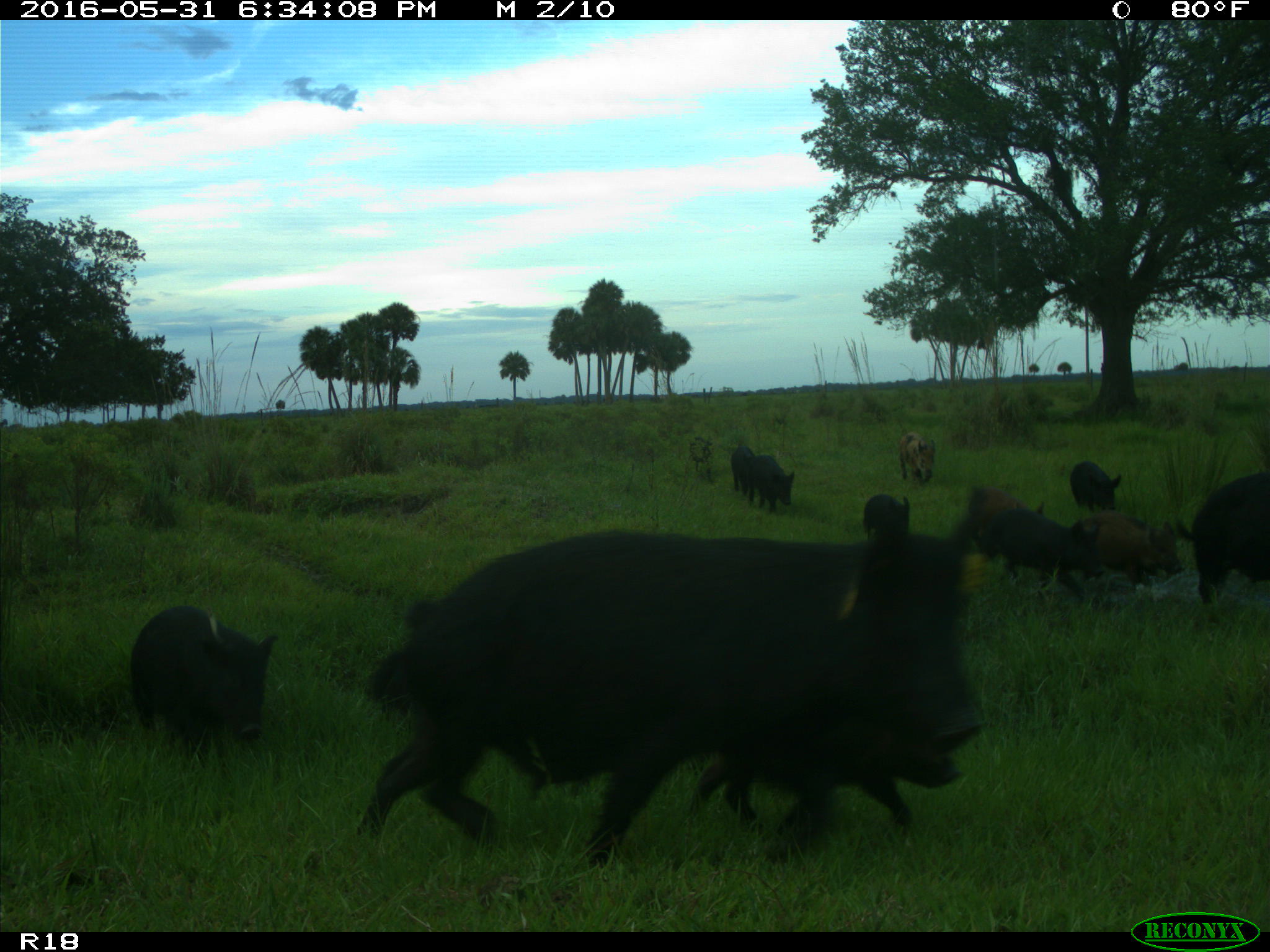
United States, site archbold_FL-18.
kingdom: Animalia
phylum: Chordata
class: Mammalia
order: Artiodactyla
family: Suidae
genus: Sus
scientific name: Sus scrofa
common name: wild boar